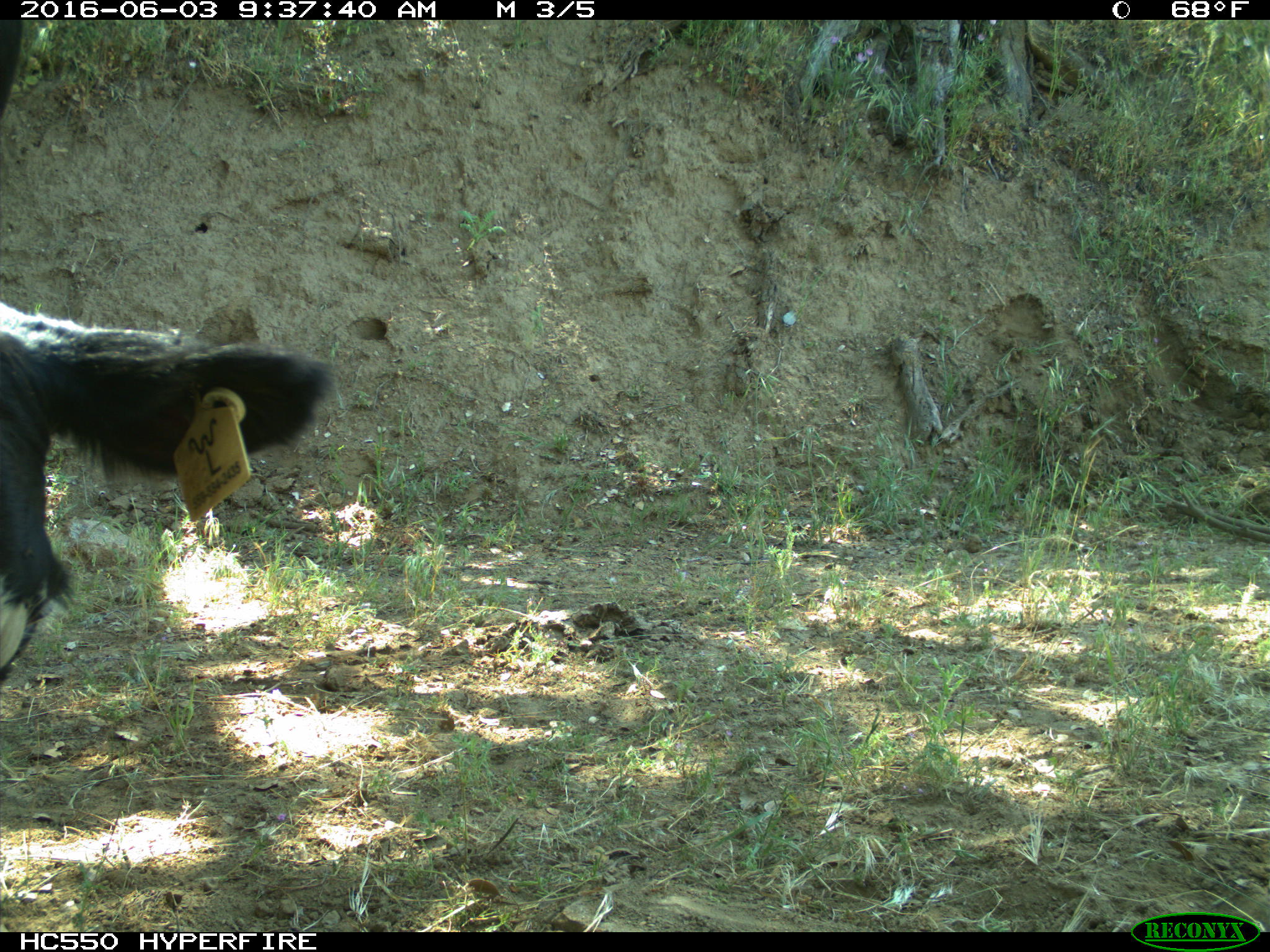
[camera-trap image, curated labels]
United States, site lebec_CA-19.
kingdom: Animalia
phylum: Chordata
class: Mammalia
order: Artiodactyla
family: Bovidae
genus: Bos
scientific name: Bos taurus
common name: domestic cow